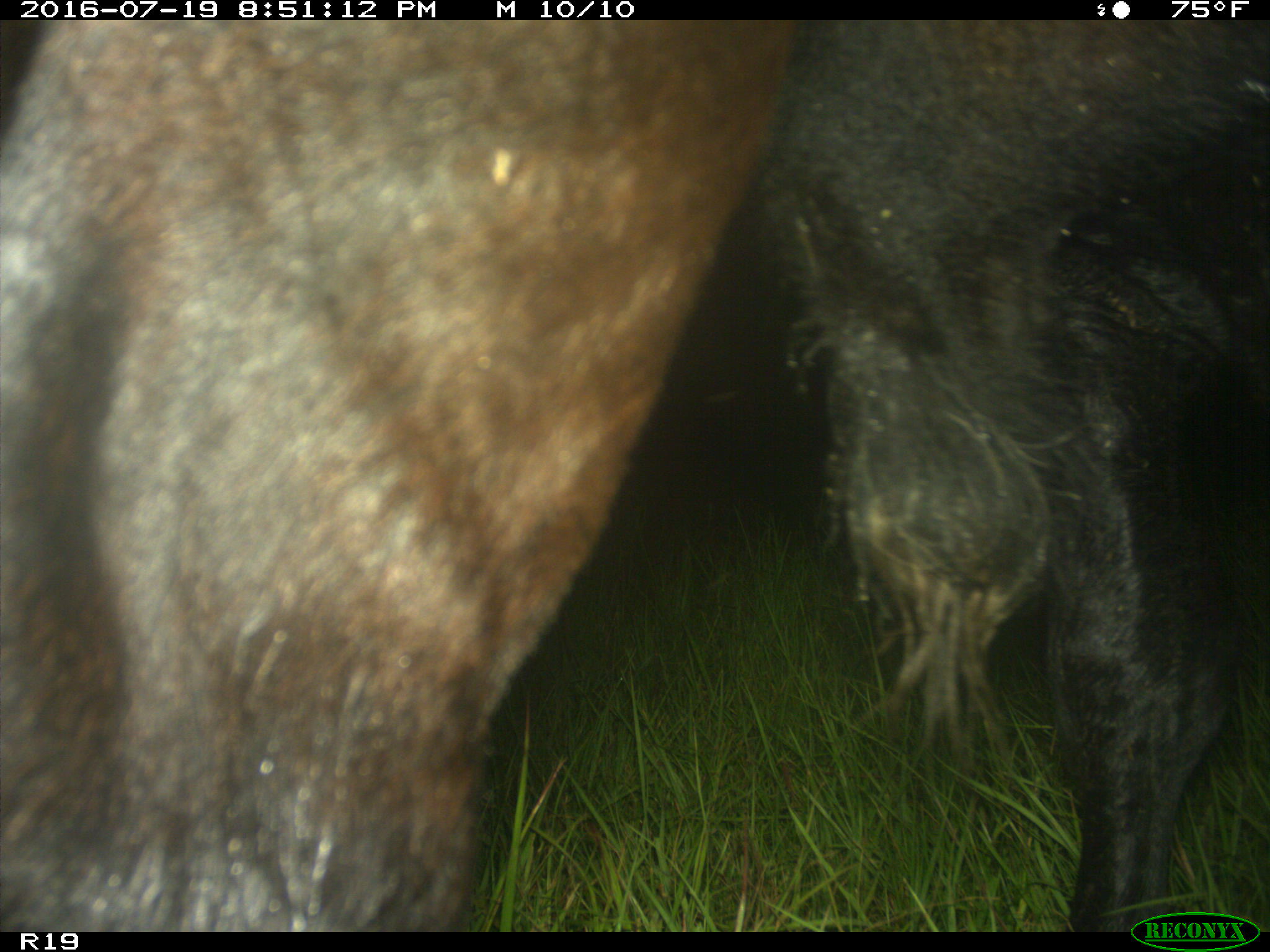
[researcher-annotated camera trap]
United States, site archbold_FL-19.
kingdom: Animalia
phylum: Chordata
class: Mammalia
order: Artiodactyla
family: Bovidae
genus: Bos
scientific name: Bos taurus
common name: domestic cow